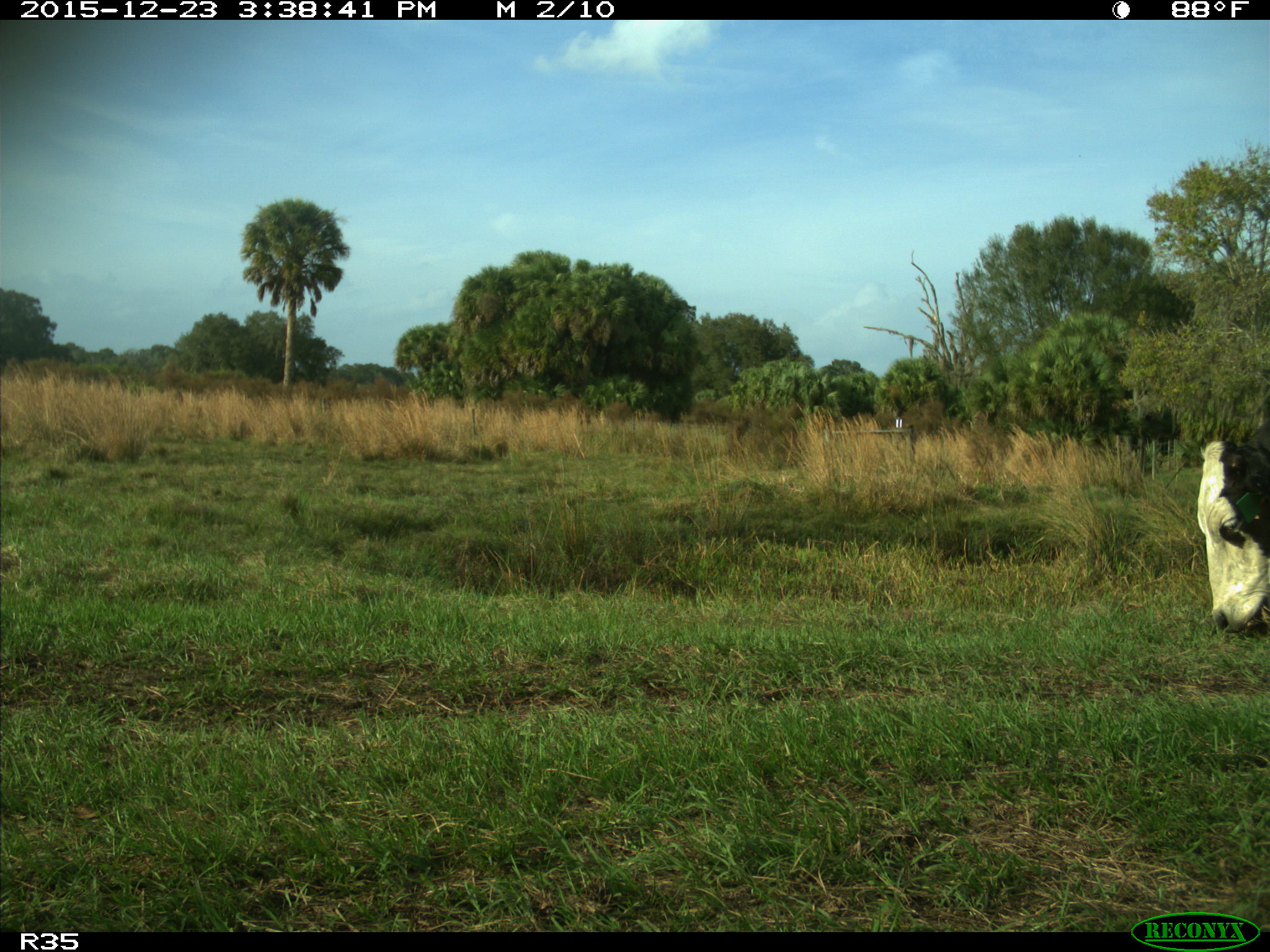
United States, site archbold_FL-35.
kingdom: Animalia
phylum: Chordata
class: Mammalia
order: Artiodactyla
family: Bovidae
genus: Bos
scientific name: Bos taurus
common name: domestic cow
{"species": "Bos taurus (domestic cow)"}